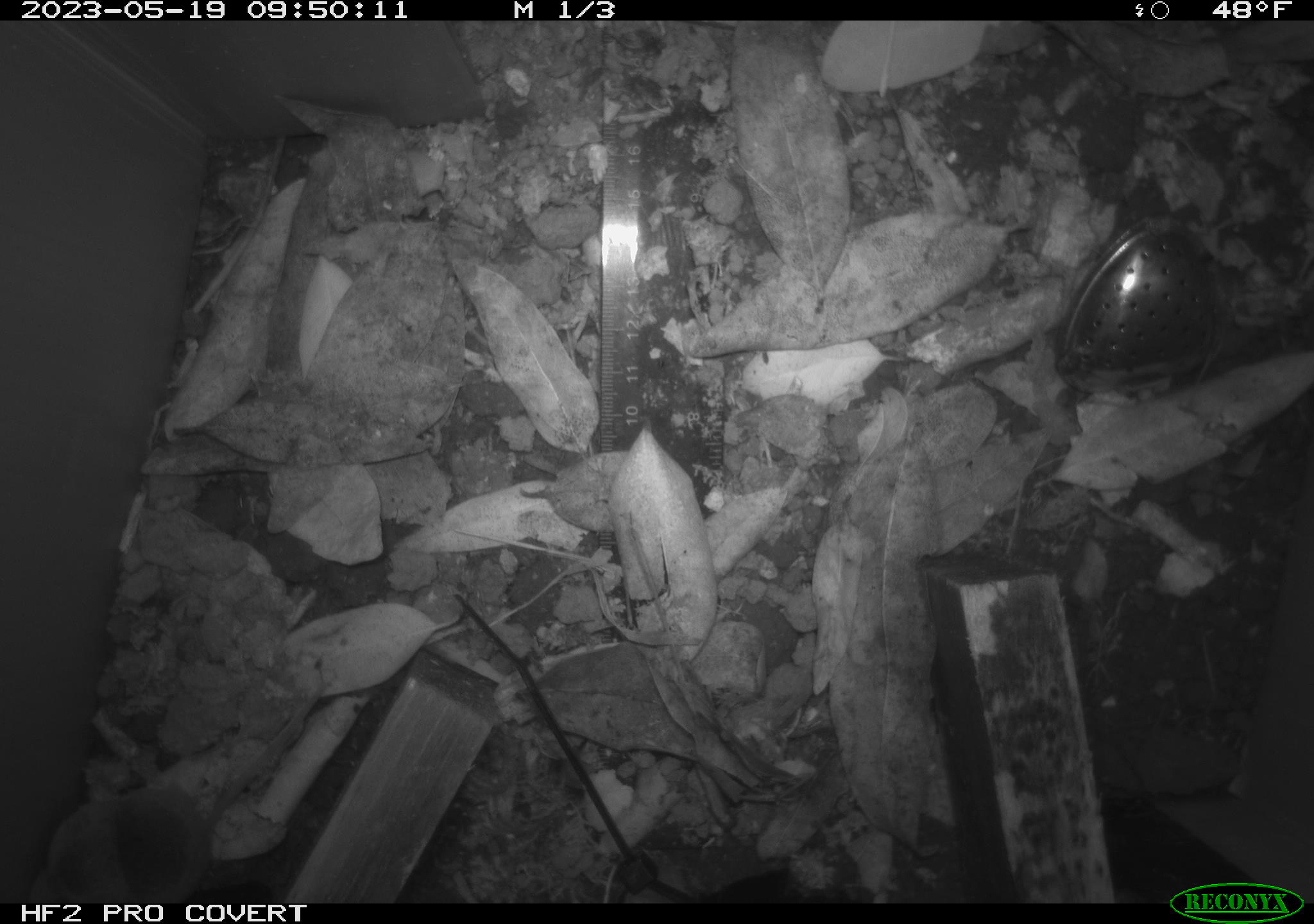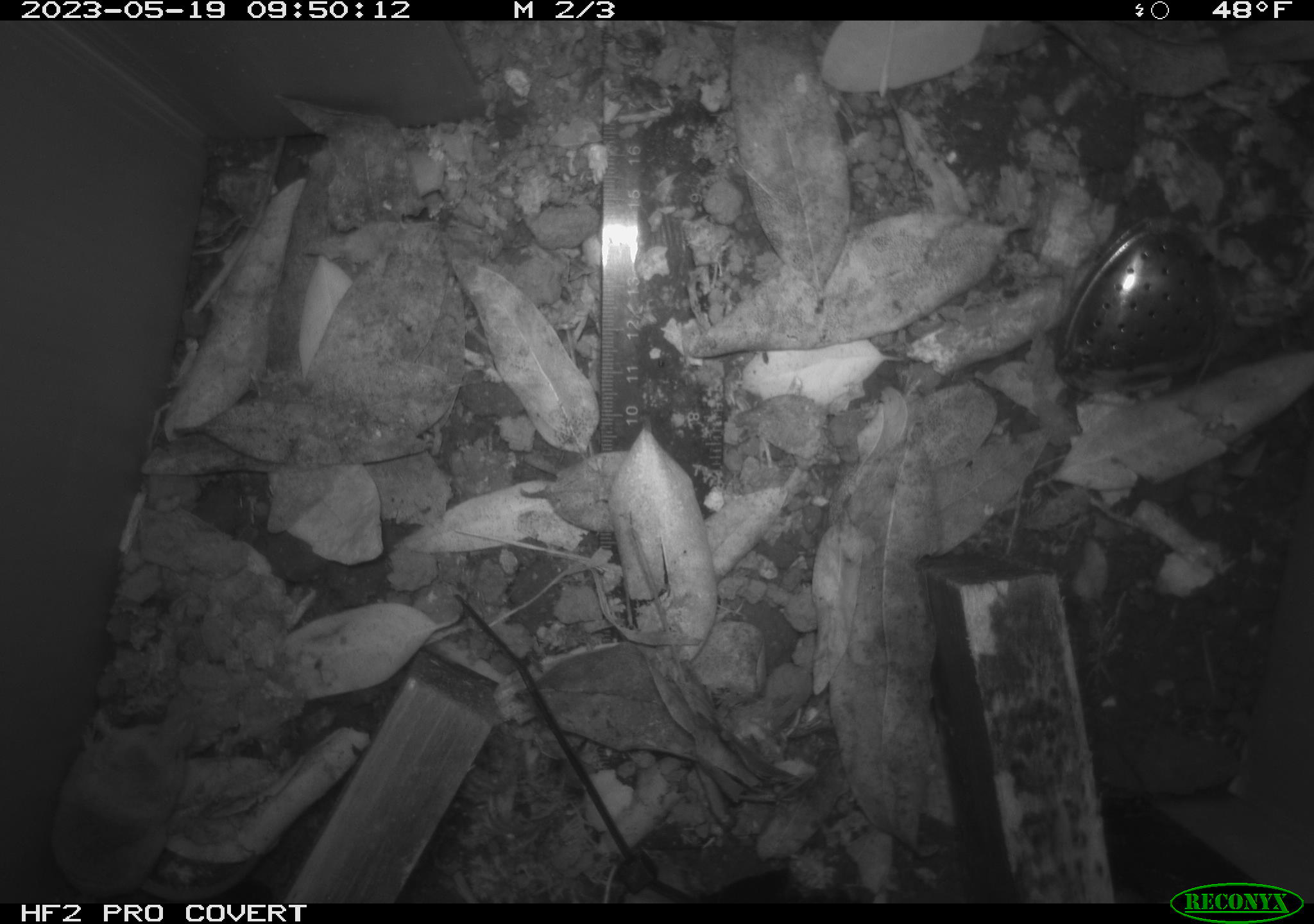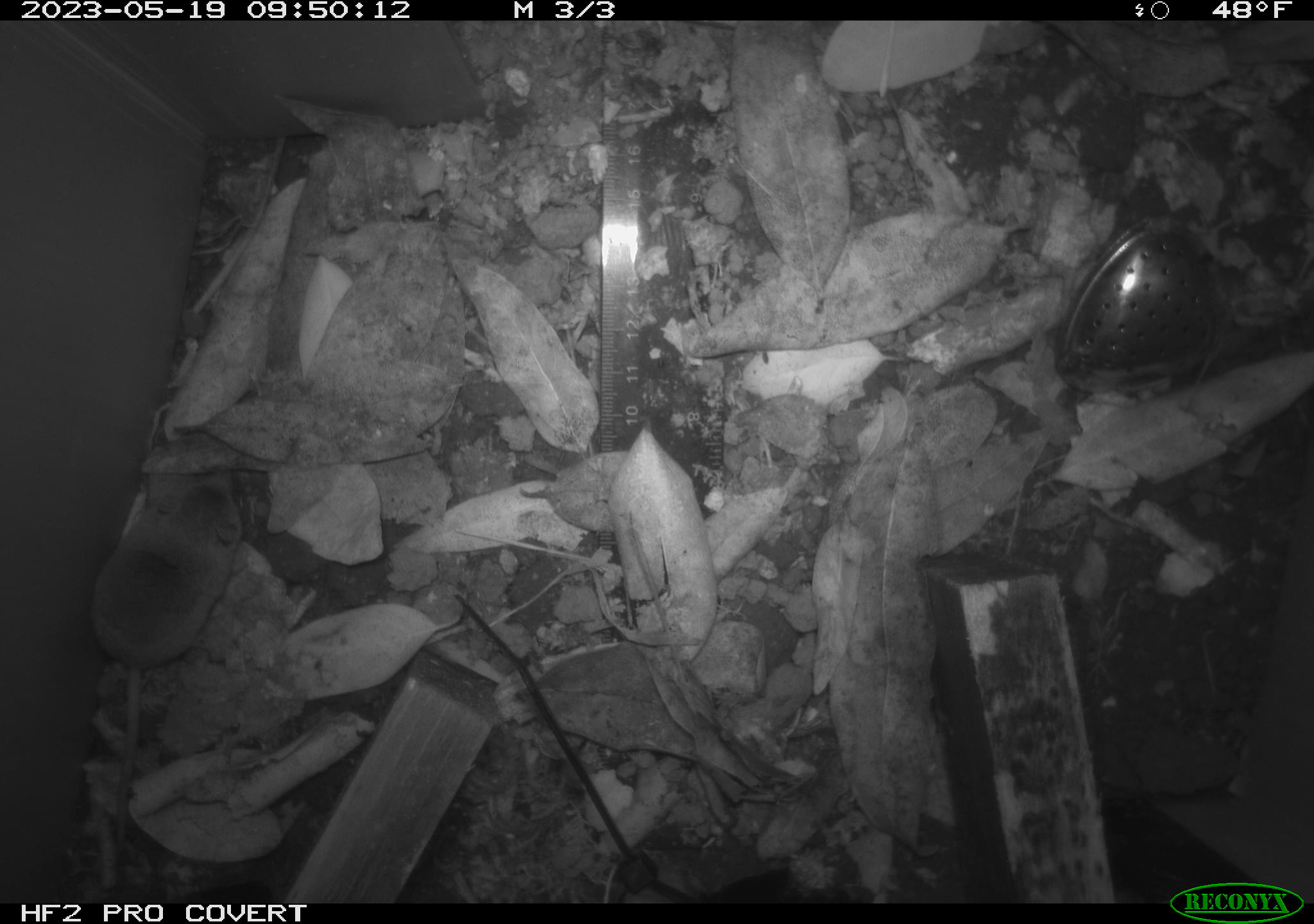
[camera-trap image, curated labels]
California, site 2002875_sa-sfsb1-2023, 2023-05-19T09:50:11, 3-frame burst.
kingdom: Animalia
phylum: Chordata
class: Mammalia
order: Eulipotyphla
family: Soricidae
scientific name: Soricidae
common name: shrews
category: soricidae family